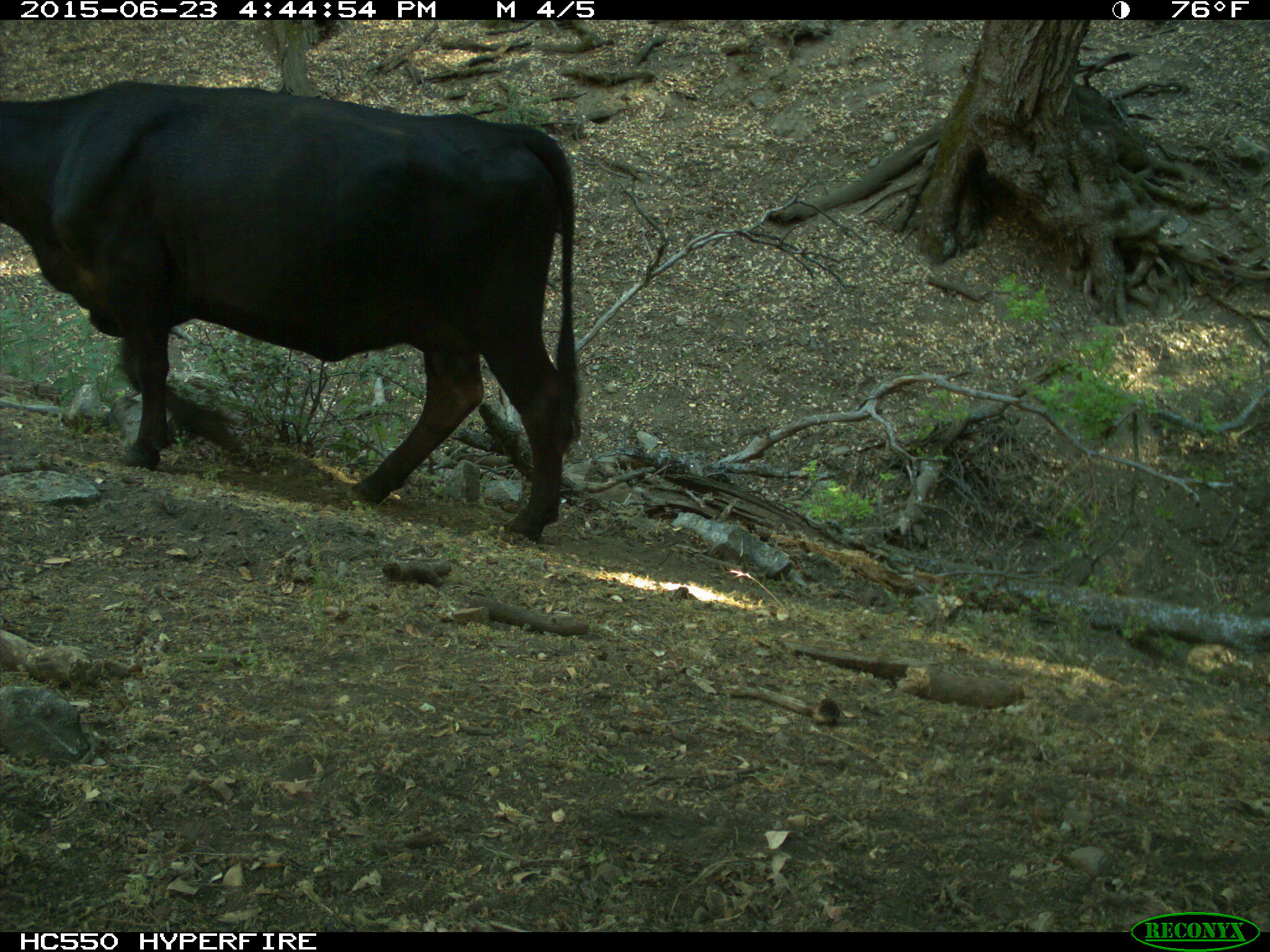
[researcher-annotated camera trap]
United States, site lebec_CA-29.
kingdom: Animalia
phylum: Chordata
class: Mammalia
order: Artiodactyla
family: Bovidae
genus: Bos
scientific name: Bos taurus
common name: domestic cow